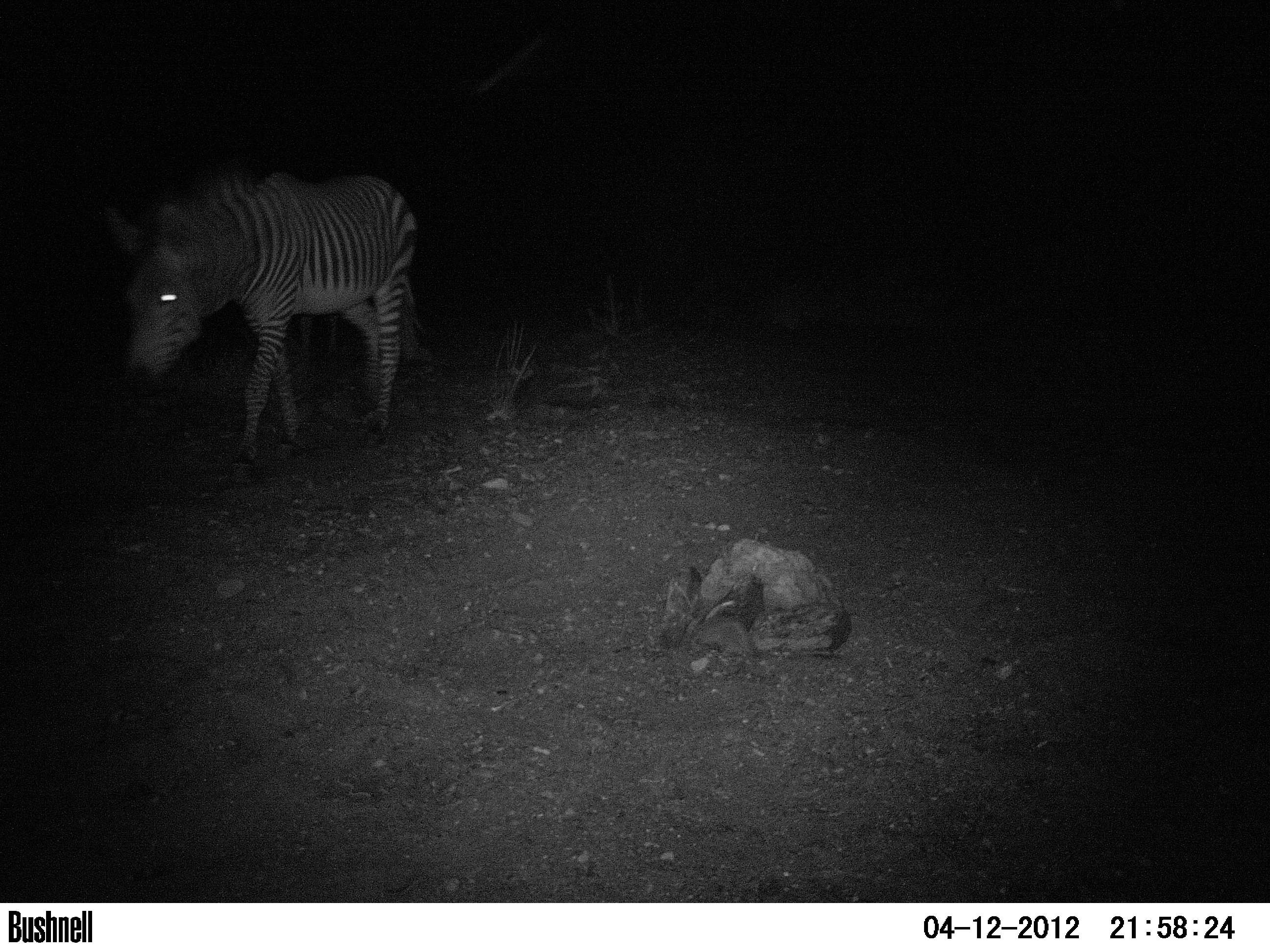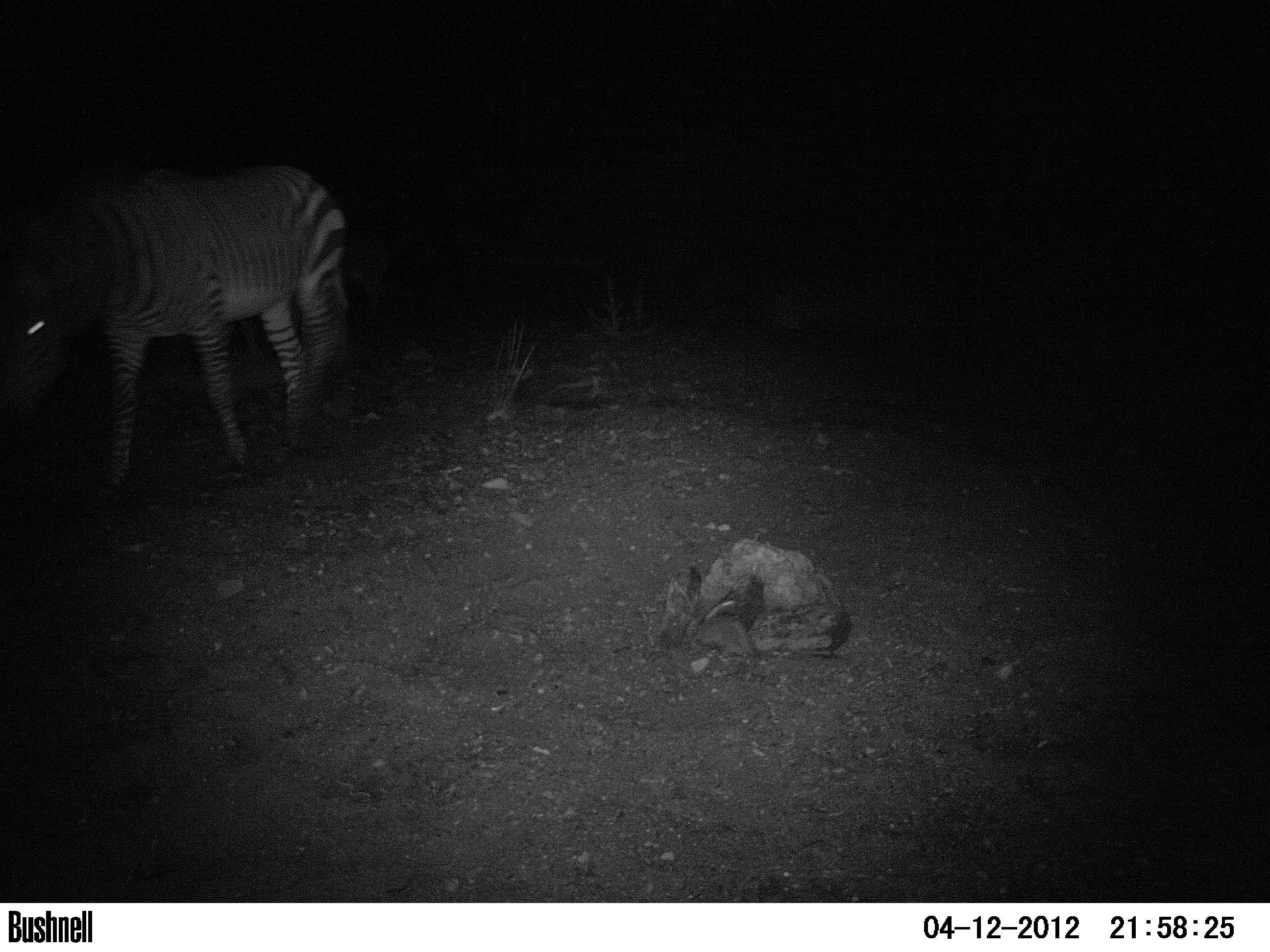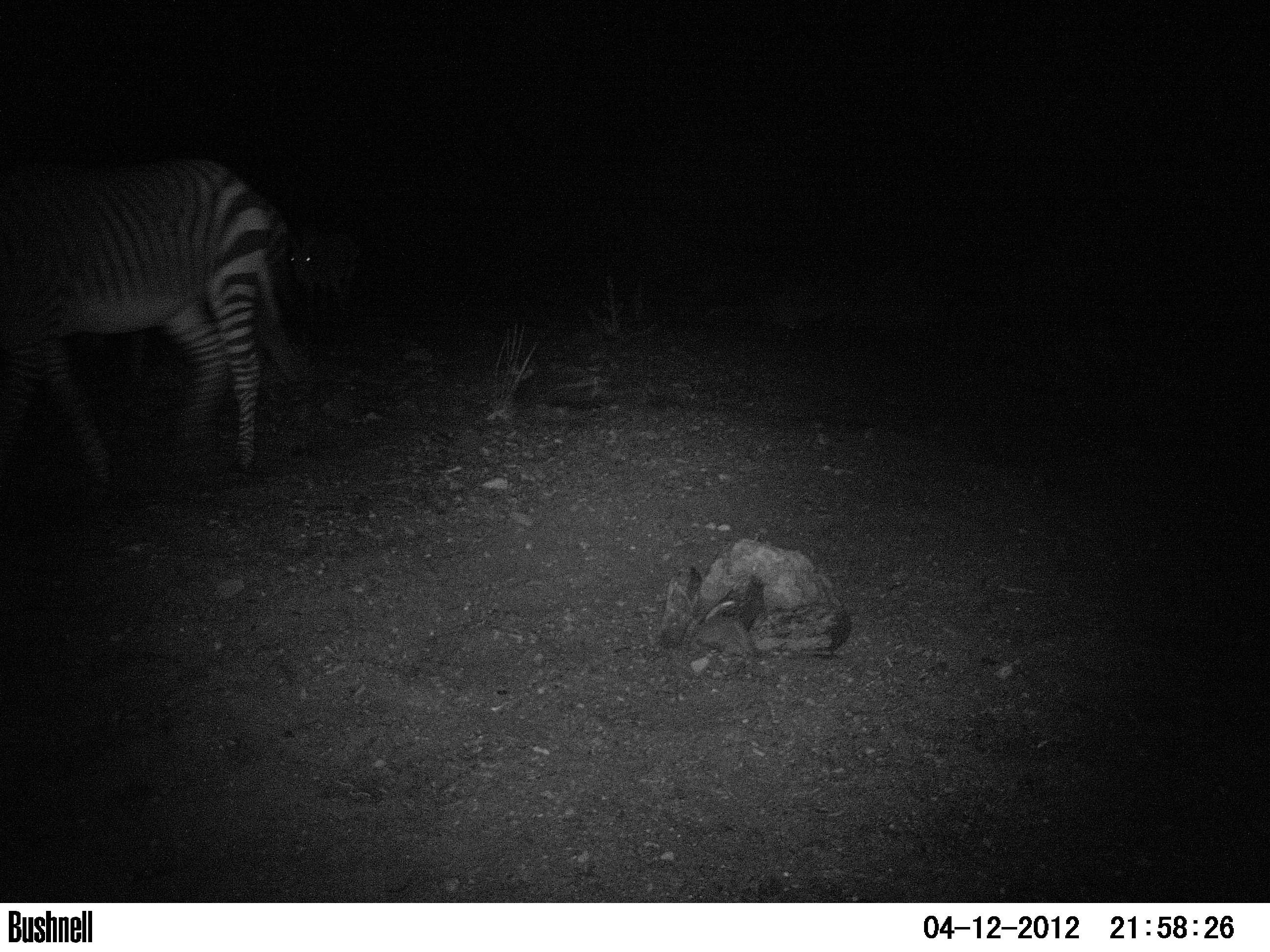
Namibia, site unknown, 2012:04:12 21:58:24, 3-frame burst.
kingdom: Animalia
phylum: Chordata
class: Mammalia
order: Perissodactyla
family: Equidae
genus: Equus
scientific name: Equus zebra hartmannae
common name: hartmann's mountain zebra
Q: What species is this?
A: Equus zebra hartmannae (hartmann's mountain zebra).